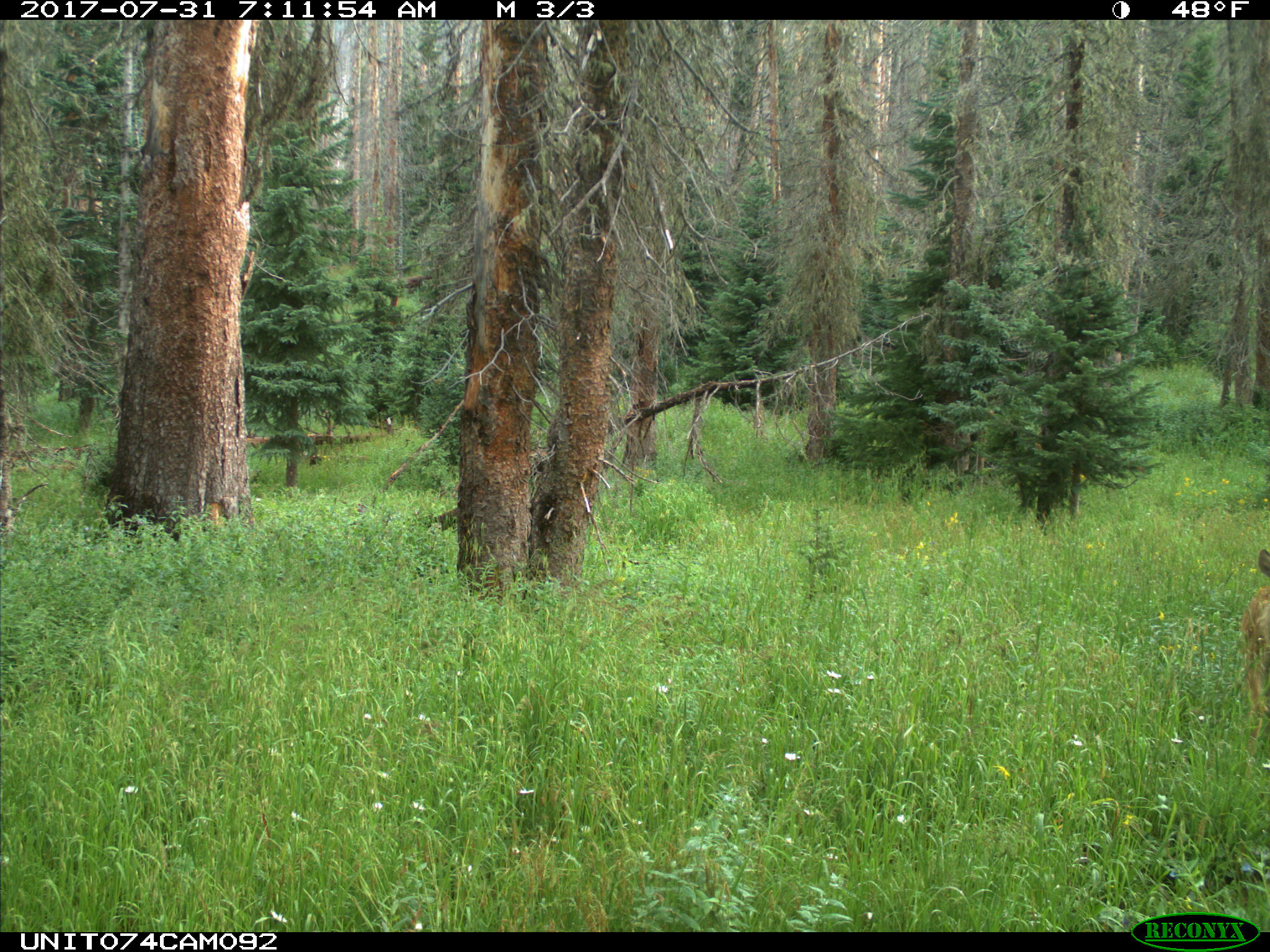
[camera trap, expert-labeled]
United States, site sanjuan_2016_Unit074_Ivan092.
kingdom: Animalia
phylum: Chordata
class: Mammalia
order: Artiodactyla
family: Cervidae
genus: Odocoileus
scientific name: Odocoileus hemionus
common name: mule deer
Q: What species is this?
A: Odocoileus hemionus (mule deer).